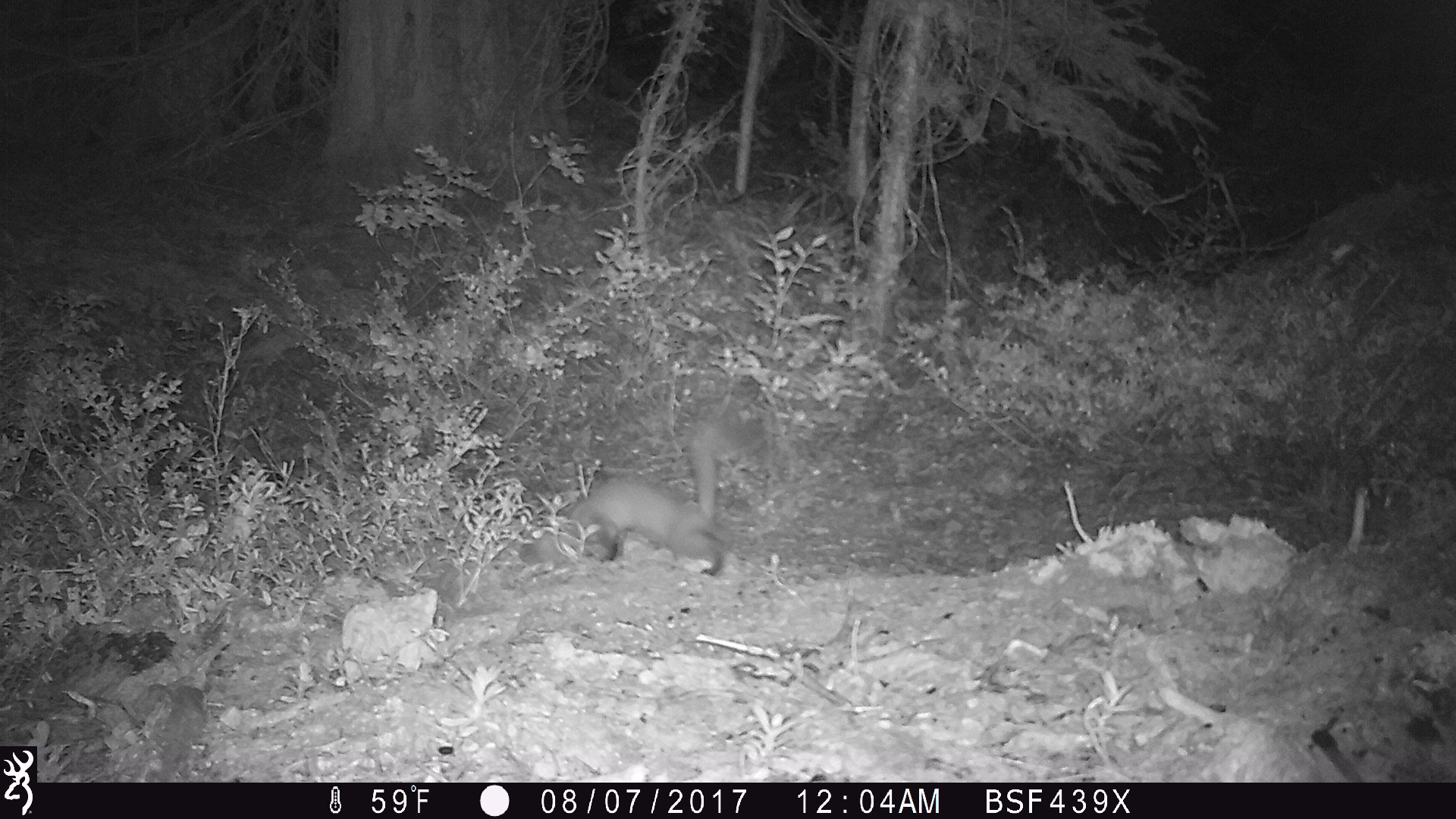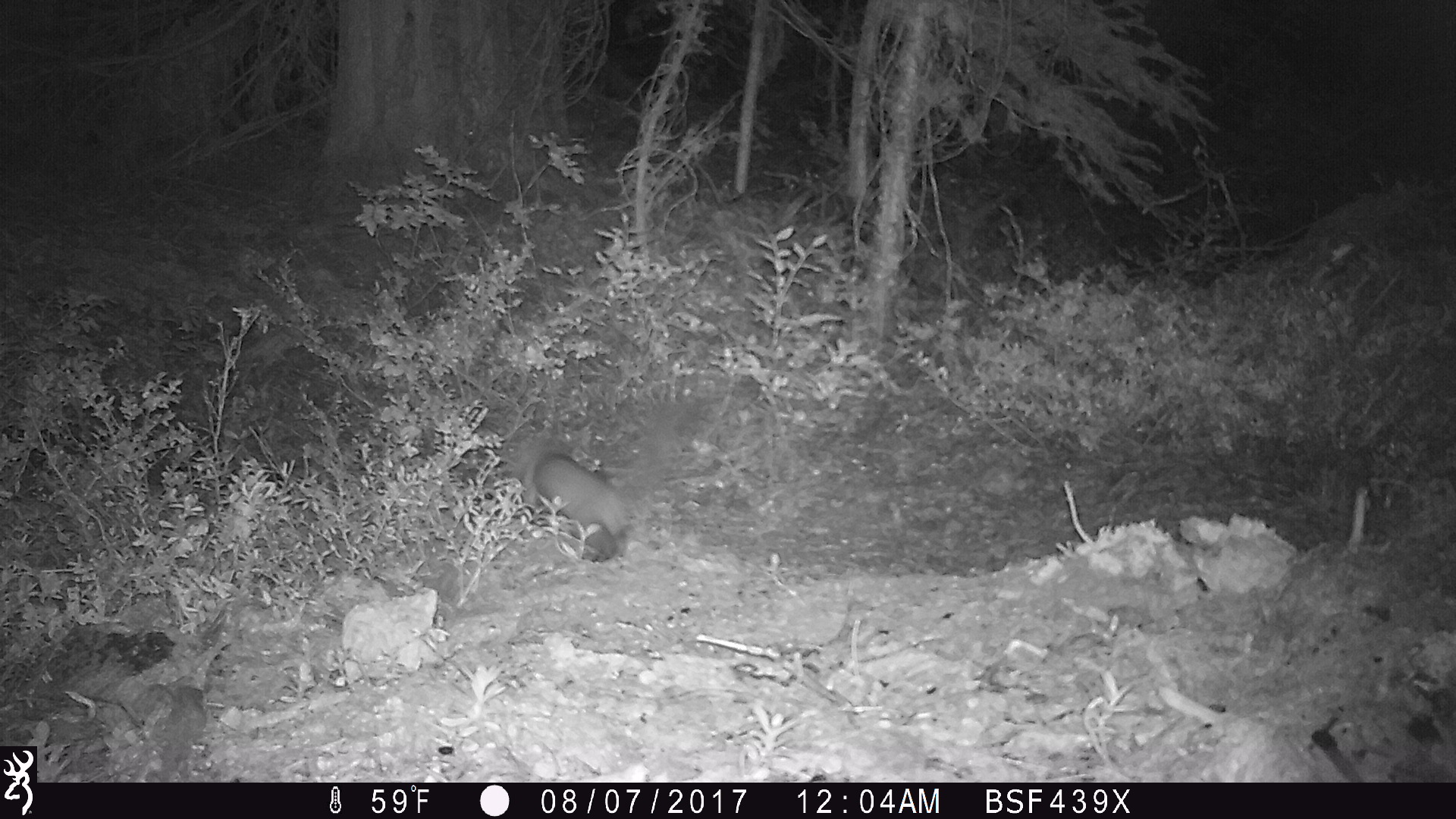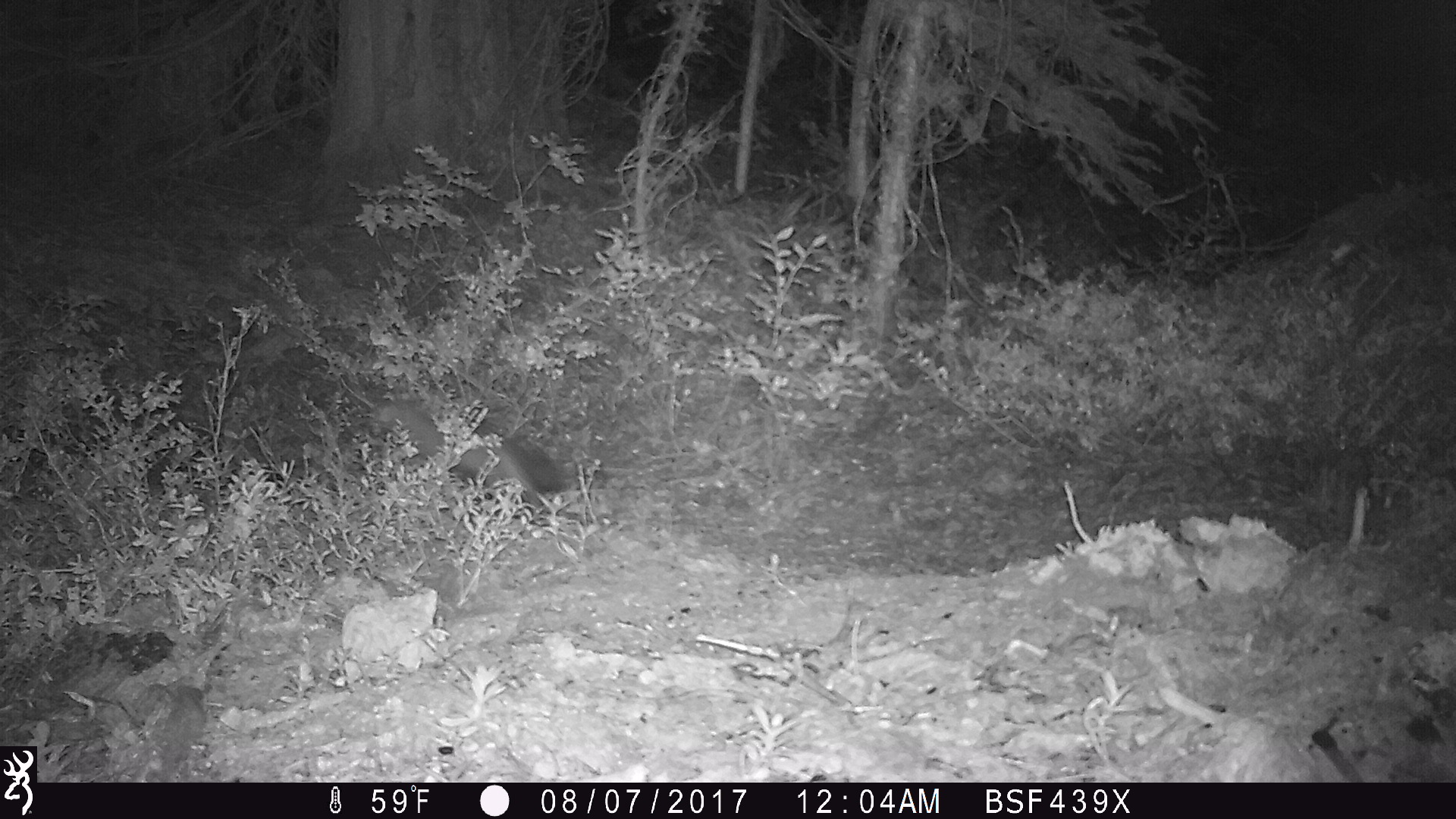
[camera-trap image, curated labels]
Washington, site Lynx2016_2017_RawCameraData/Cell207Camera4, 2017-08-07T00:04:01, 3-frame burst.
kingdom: Animalia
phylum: Chordata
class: Mammalia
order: Carnivora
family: Mustelidae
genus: Martes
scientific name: Martes americana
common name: american marten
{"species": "Martes americana (american marten)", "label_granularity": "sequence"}